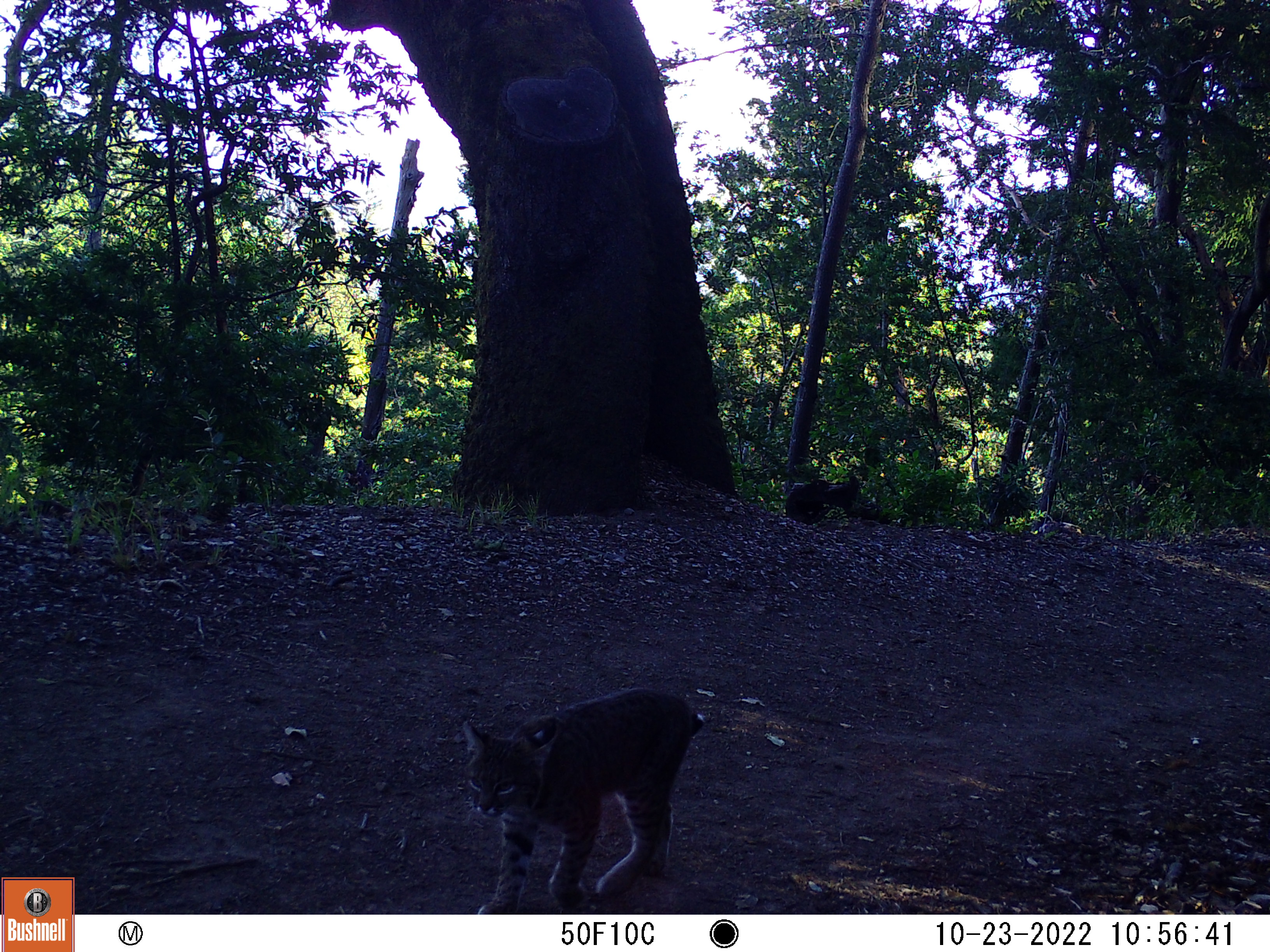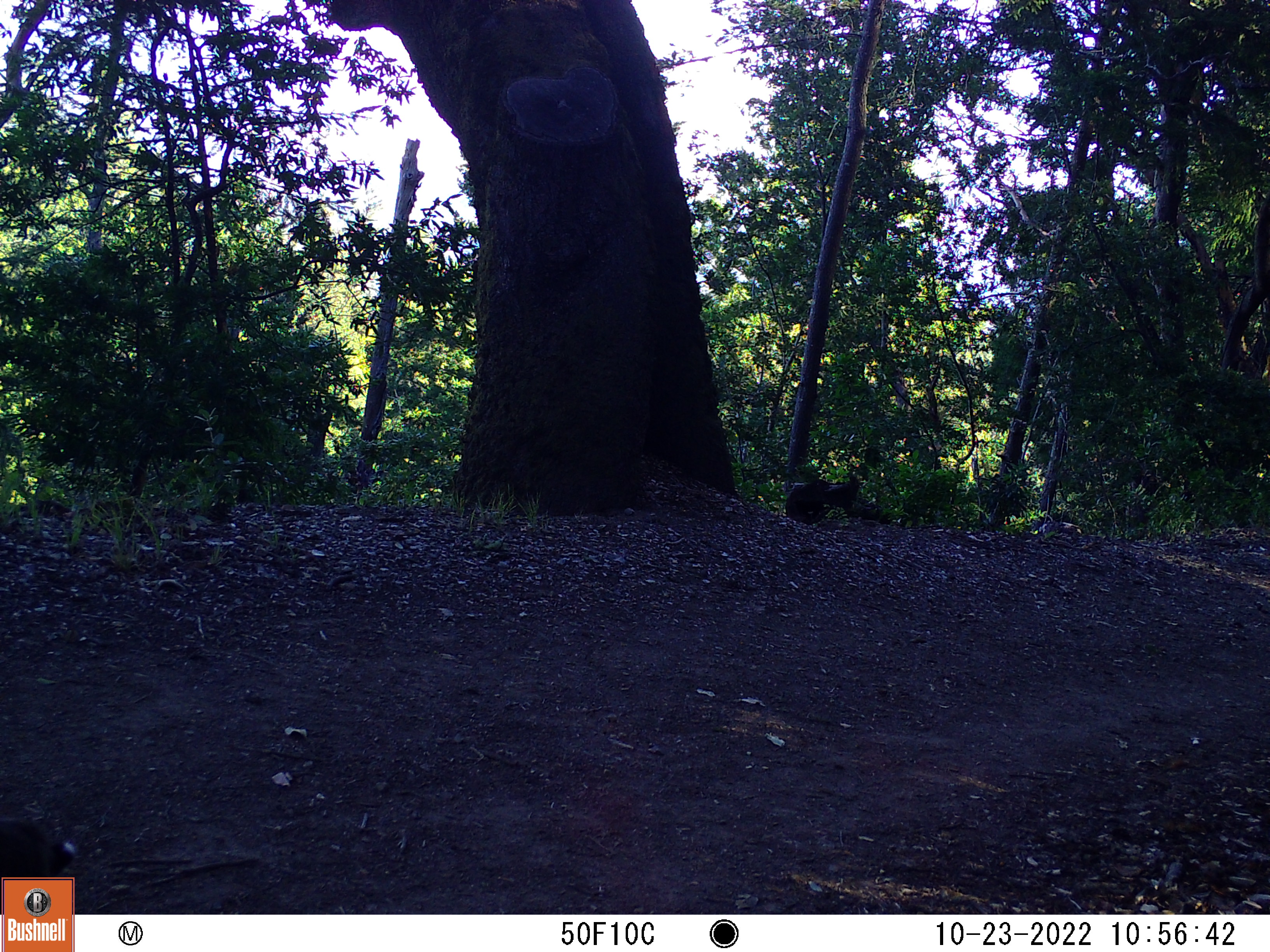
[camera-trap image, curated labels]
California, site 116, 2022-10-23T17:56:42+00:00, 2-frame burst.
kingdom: Animalia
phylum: Chordata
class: Mammalia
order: Carnivora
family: Felidae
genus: Lynx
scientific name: Lynx rufus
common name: bobcat